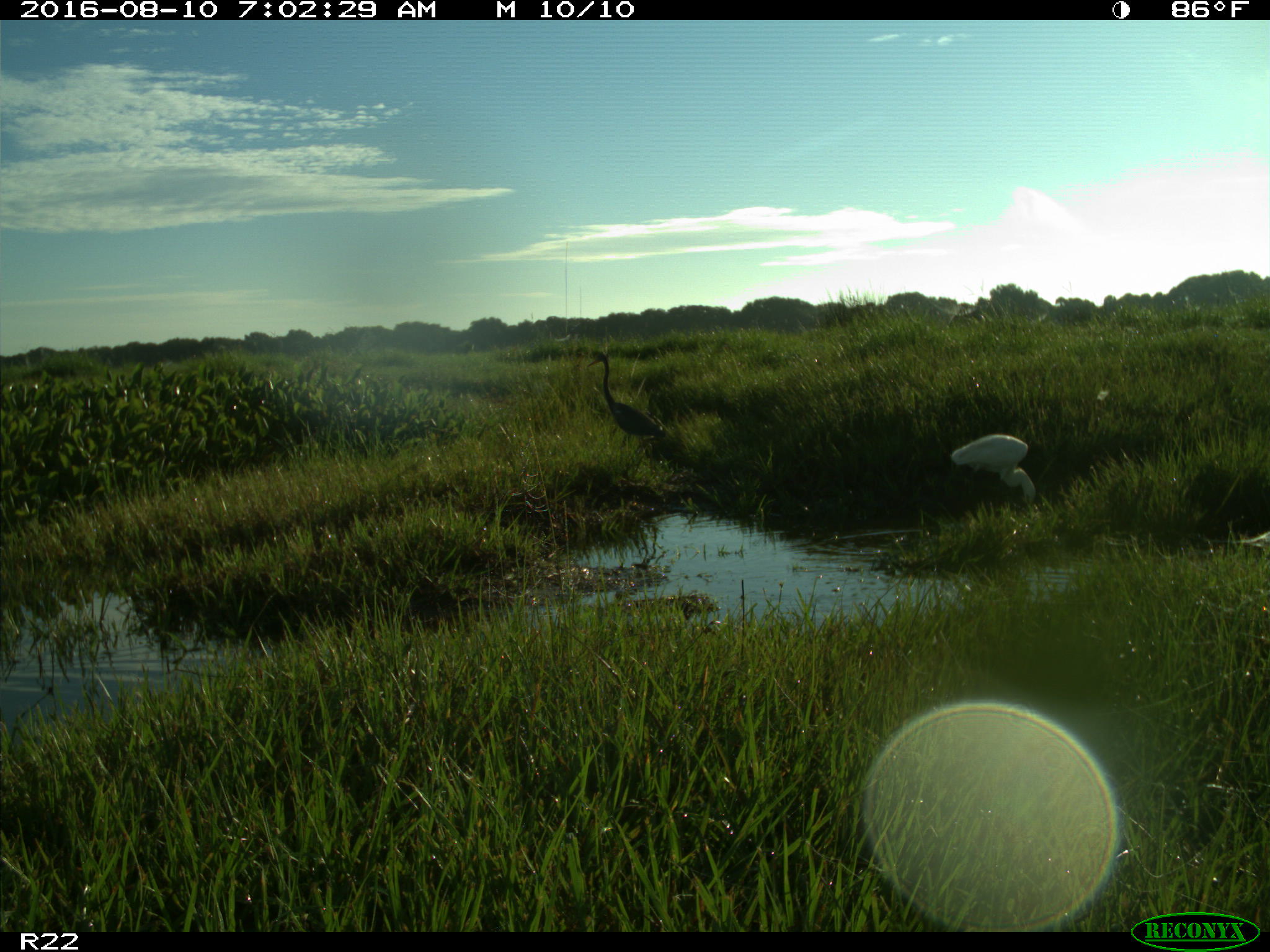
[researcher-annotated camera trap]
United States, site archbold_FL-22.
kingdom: Animalia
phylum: Chordata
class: Aves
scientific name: Aves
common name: birds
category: unidentified bird